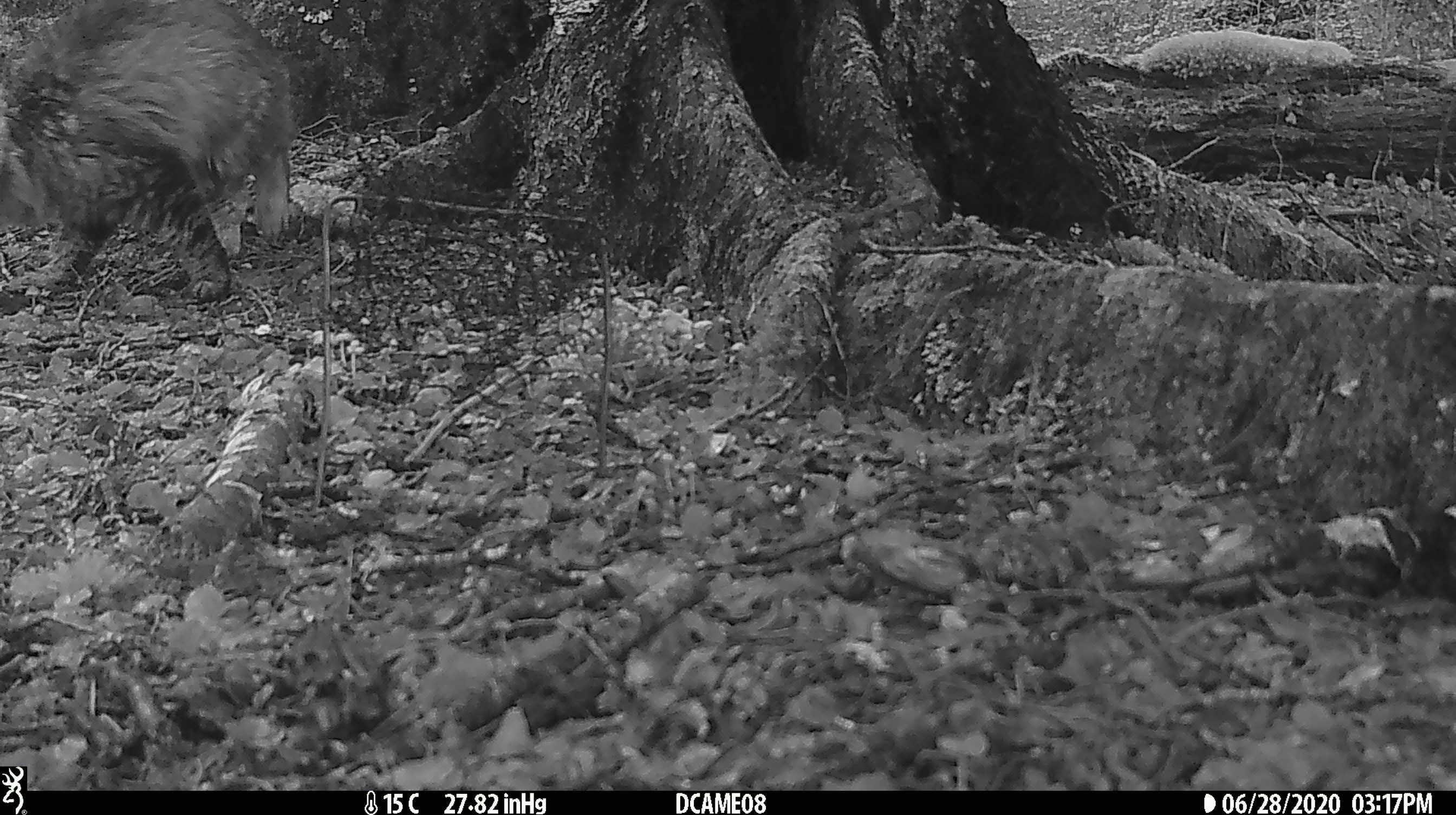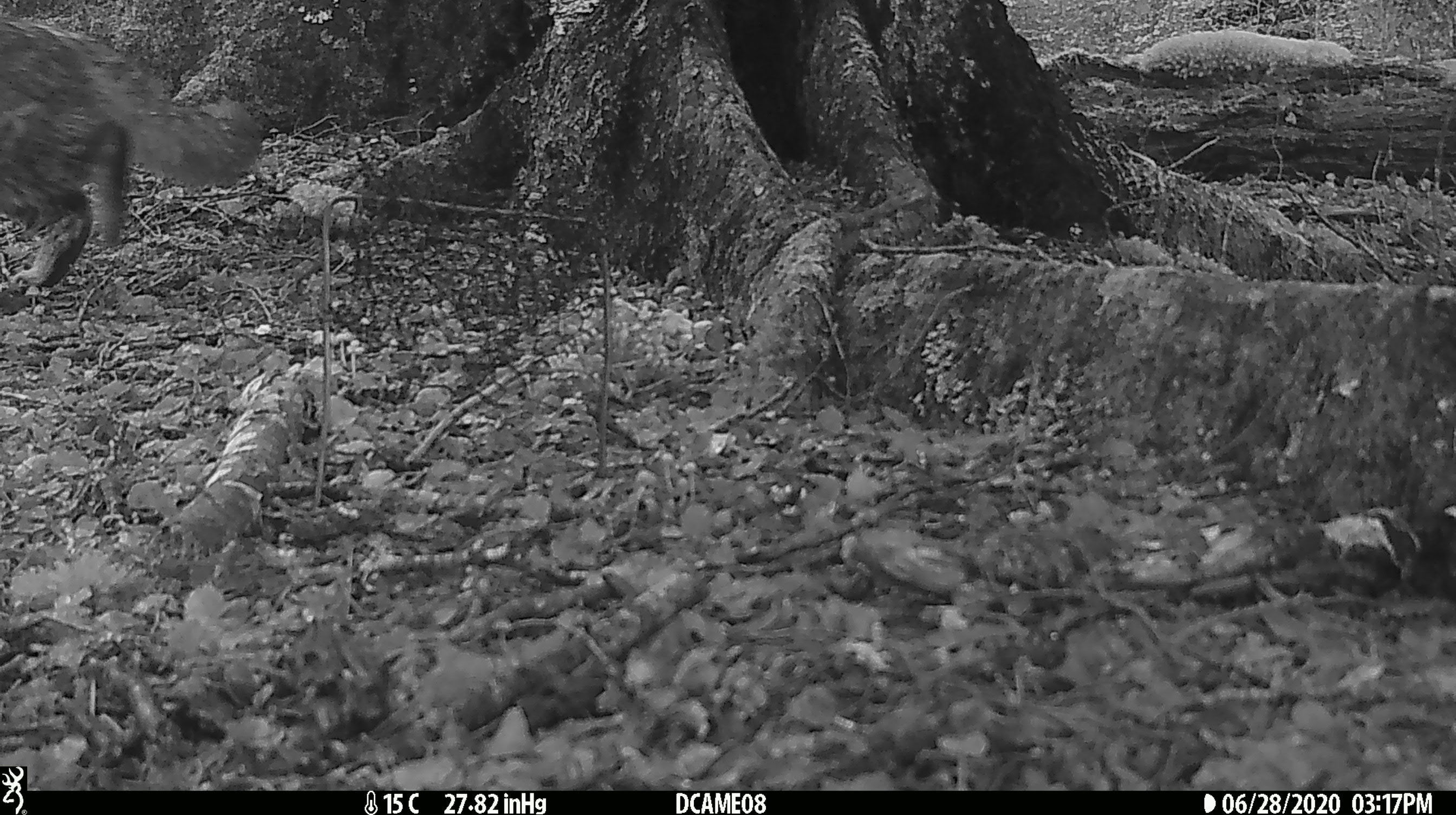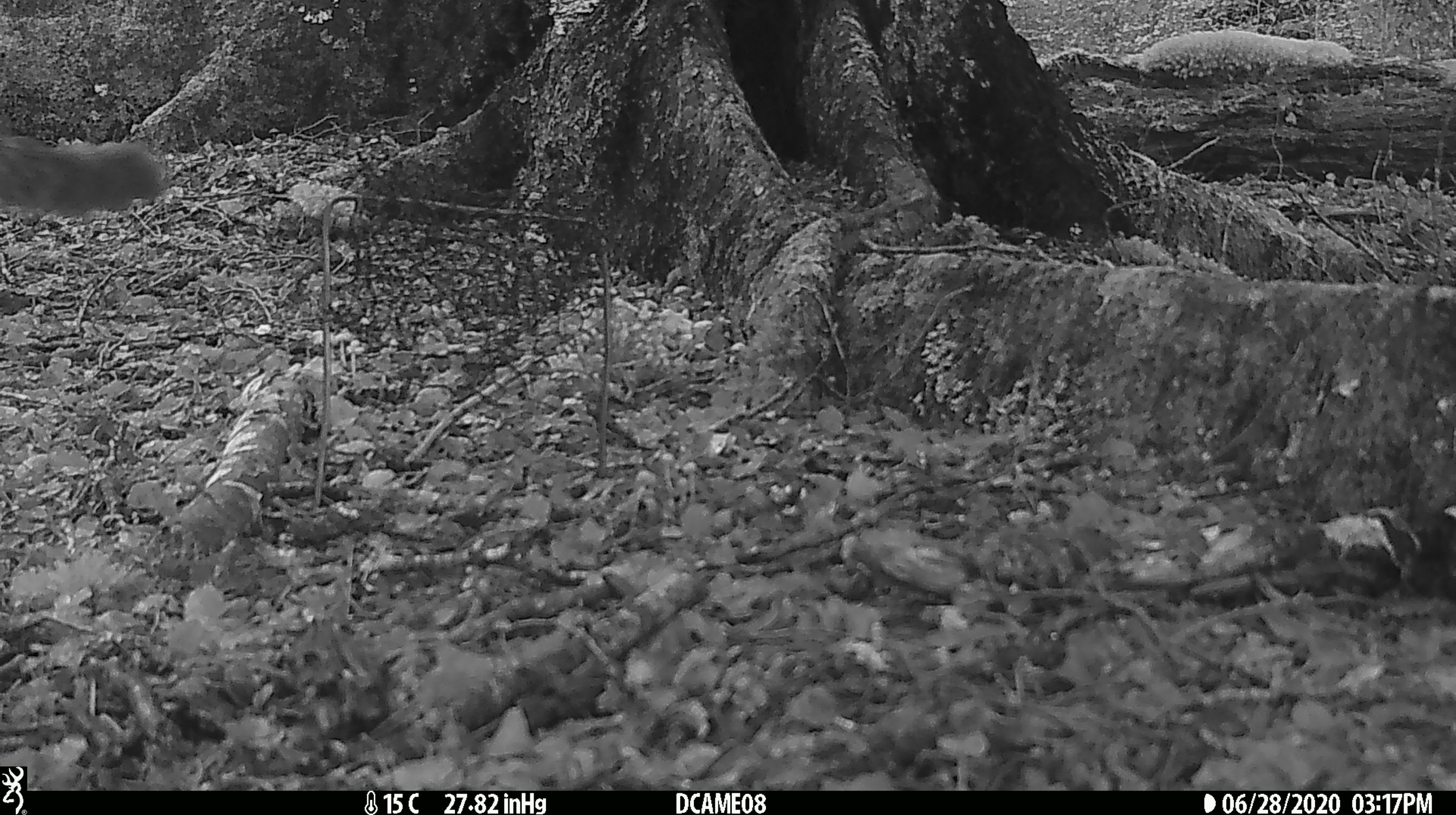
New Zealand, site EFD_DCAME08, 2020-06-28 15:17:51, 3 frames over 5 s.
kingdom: Animalia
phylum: Chordata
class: Mammalia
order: Carnivora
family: Felidae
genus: Felis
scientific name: Felis catus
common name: domestic cat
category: cat